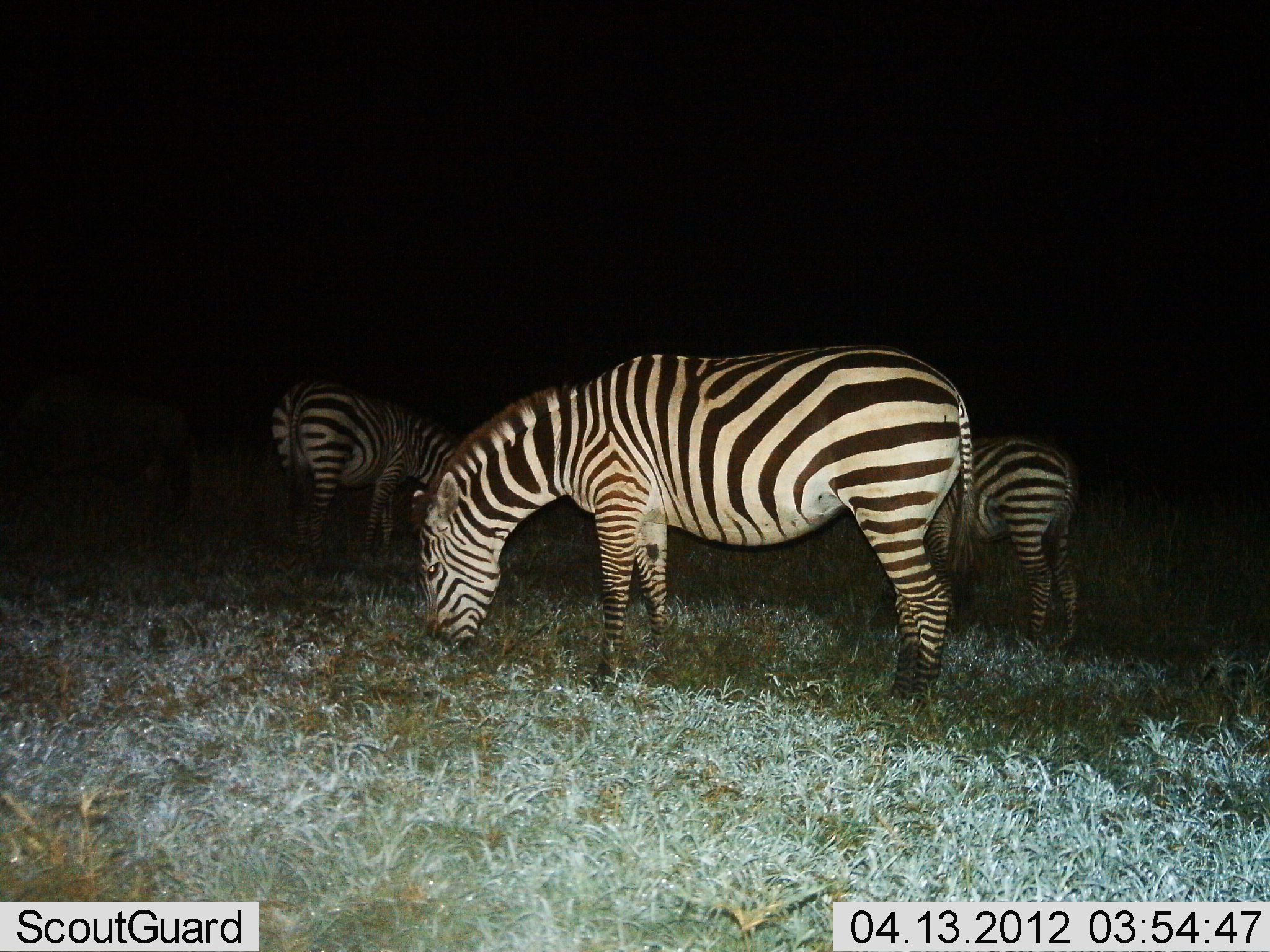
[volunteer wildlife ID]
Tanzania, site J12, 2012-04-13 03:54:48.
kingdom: Animalia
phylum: Chordata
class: Mammalia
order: Perissodactyla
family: Equidae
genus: Equus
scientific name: Equus quagga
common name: plains zebra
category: zebra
Zebra (plains zebra) (Equus quagga), count 3. Behavior (volunteer vote fractions): standing 23%, resting 4%, moving 0%, interacting 0%. Young present (vote fraction): 8%. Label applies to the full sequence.